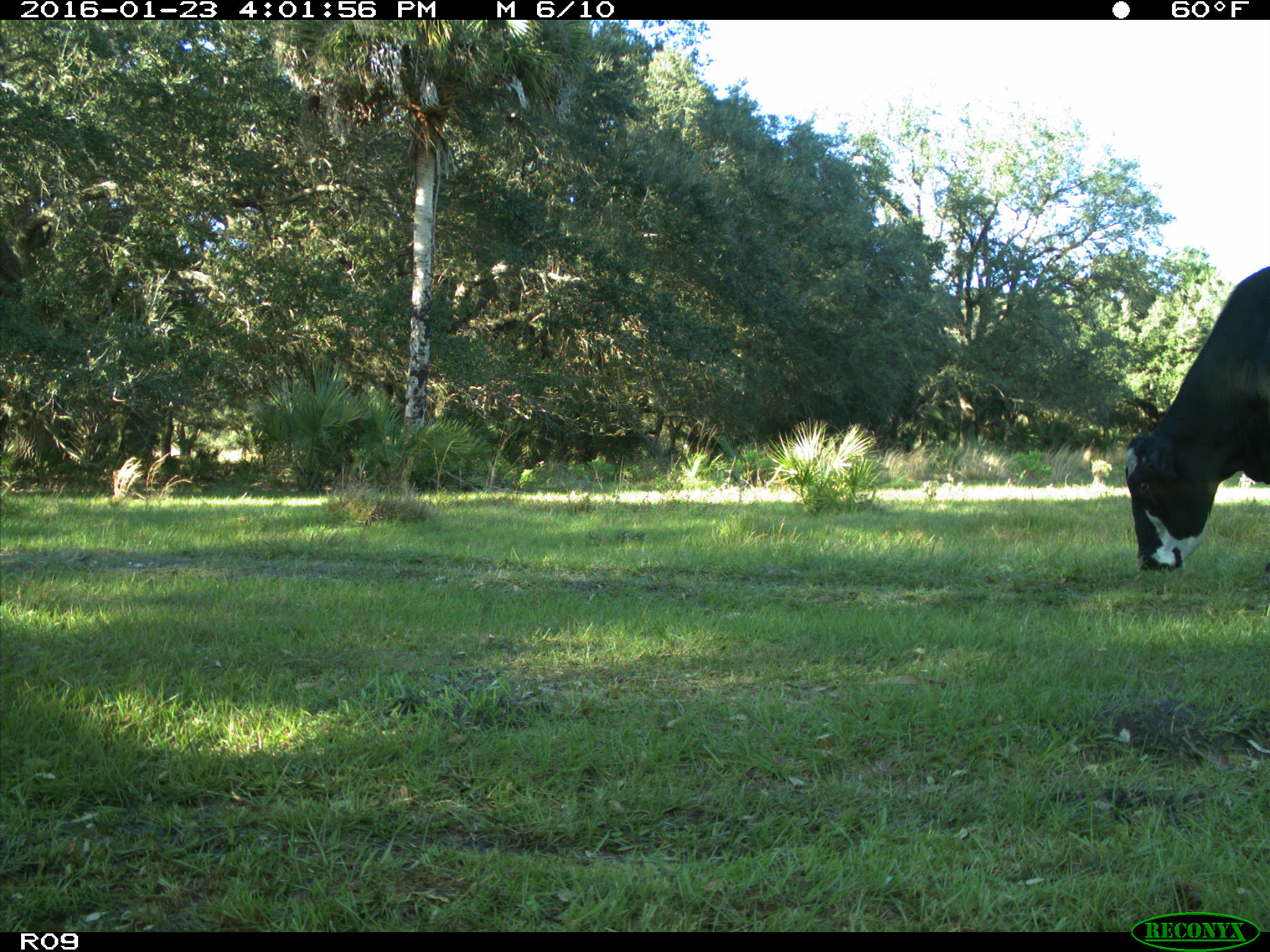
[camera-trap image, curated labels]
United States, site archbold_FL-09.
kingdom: Animalia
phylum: Chordata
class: Mammalia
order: Artiodactyla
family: Bovidae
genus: Bos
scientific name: Bos taurus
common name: domestic cow